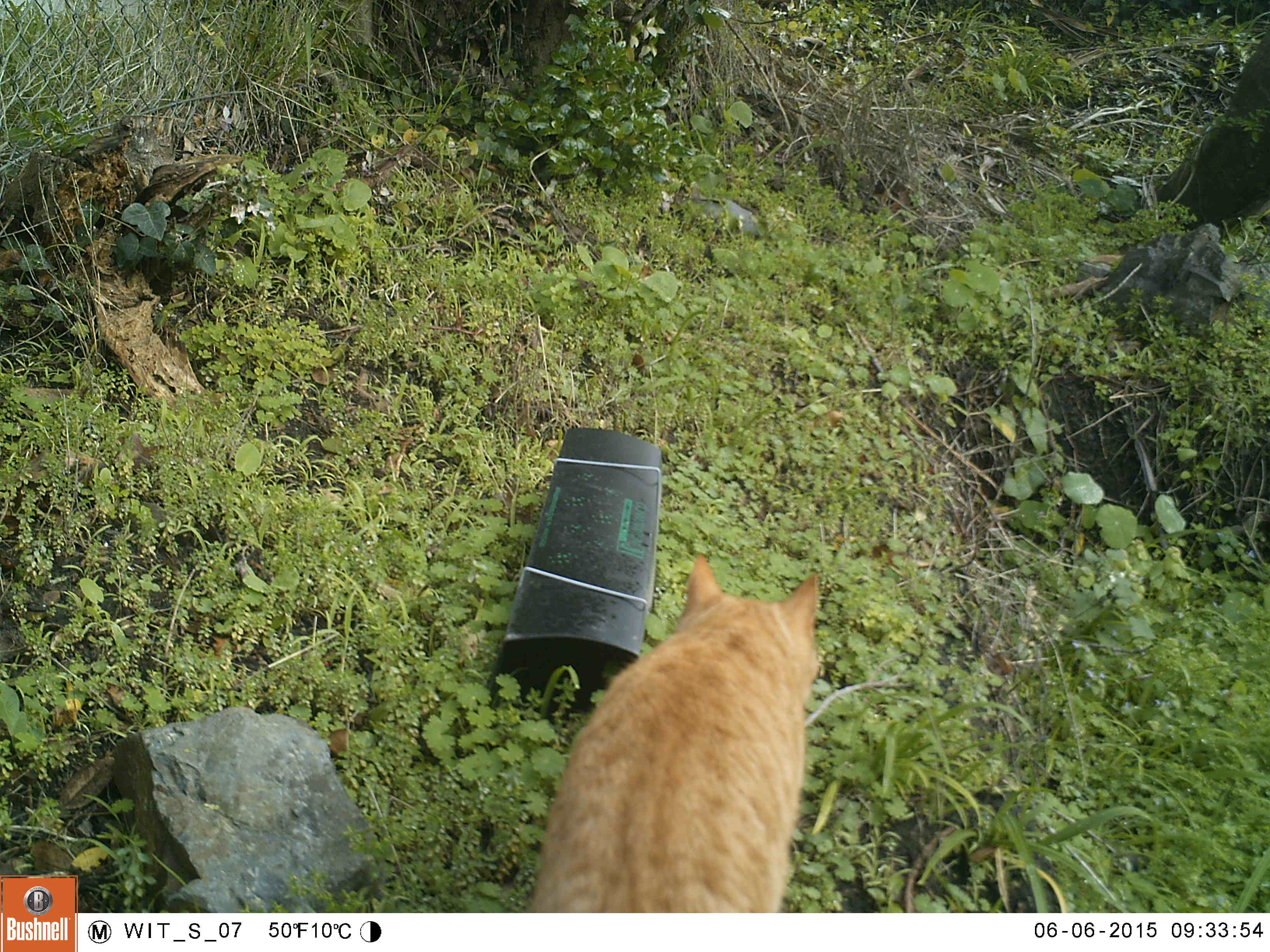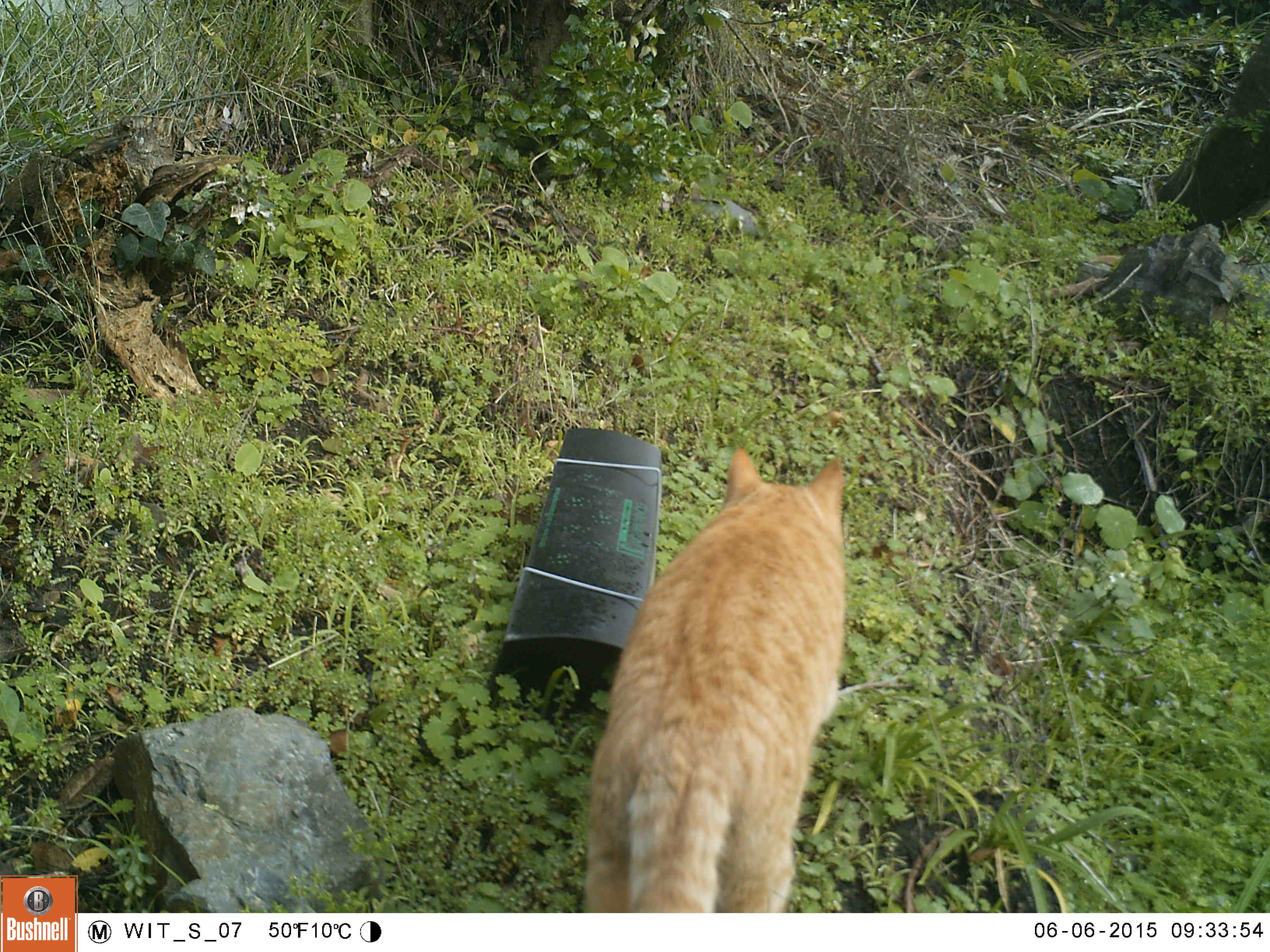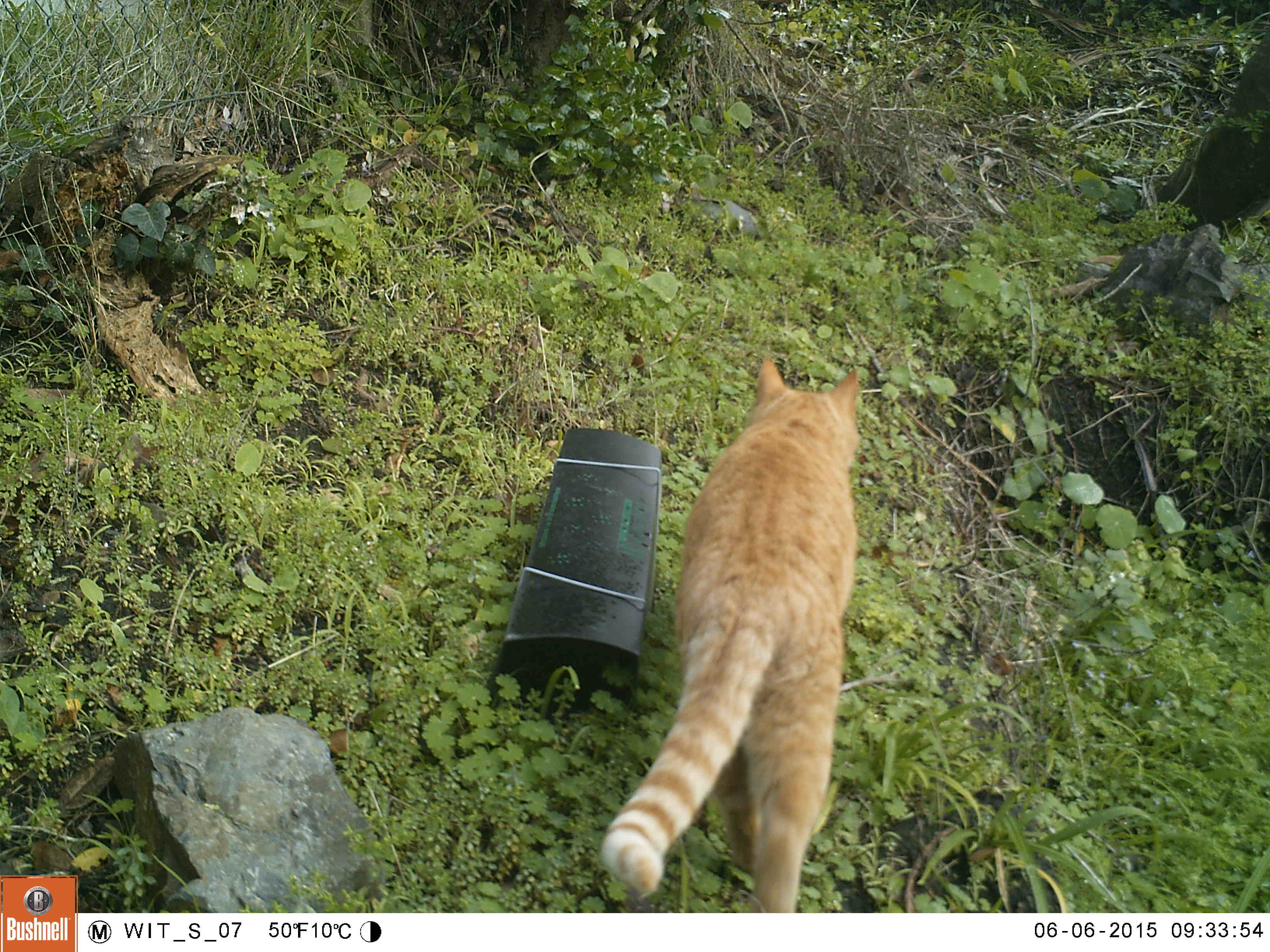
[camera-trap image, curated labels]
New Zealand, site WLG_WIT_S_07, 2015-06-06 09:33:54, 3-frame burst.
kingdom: Animalia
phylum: Chordata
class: Mammalia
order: Carnivora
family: Felidae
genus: Felis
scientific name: Felis catus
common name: domestic cat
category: cat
Cat (domestic cat) (Felis catus).